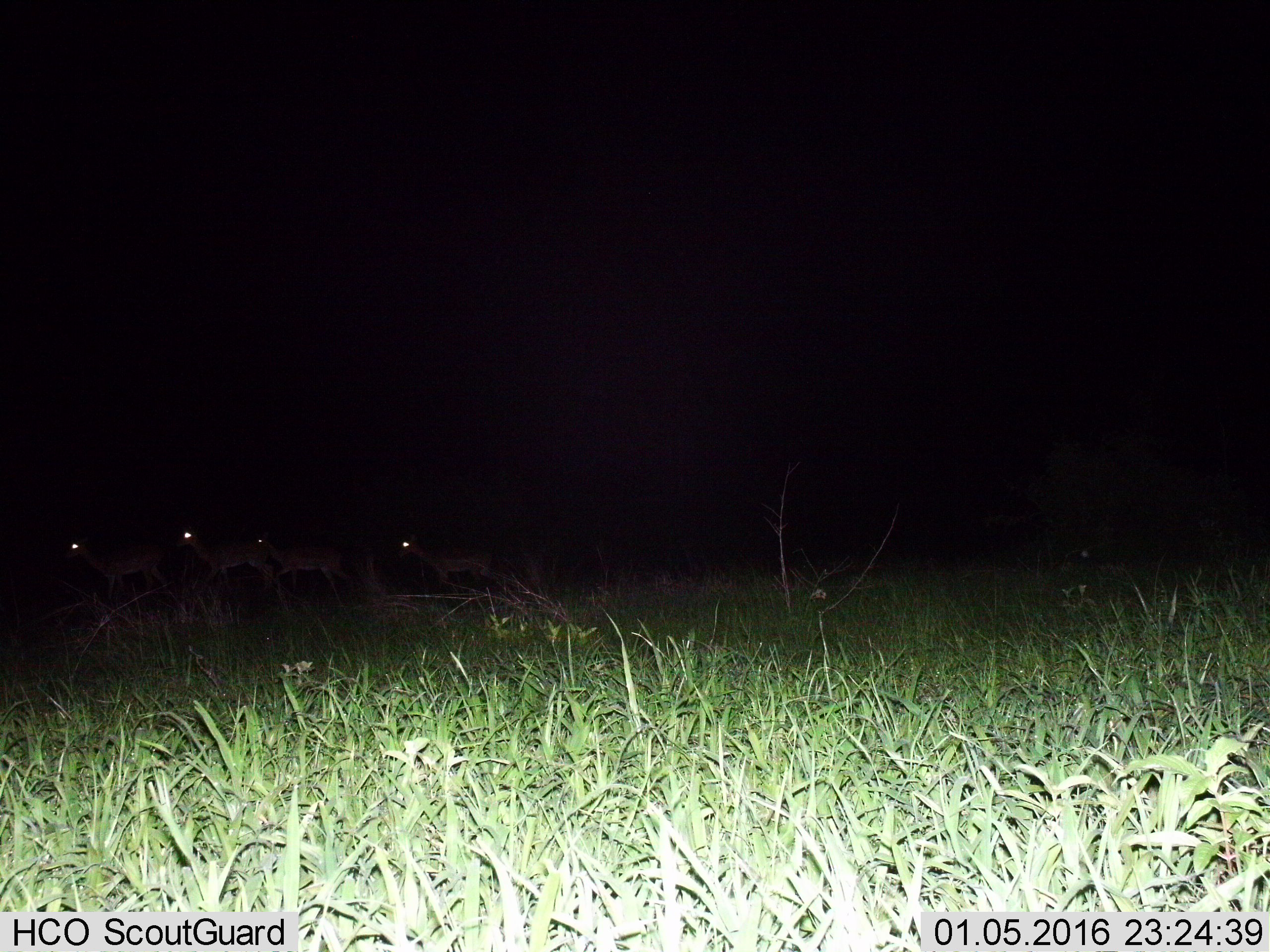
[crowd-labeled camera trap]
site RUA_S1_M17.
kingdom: Animalia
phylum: Chordata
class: Mammalia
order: Artiodactyla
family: Bovidae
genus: Aepyceros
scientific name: Aepyceros melampus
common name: impala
Impala (Aepyceros melampus), count 4. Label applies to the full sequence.